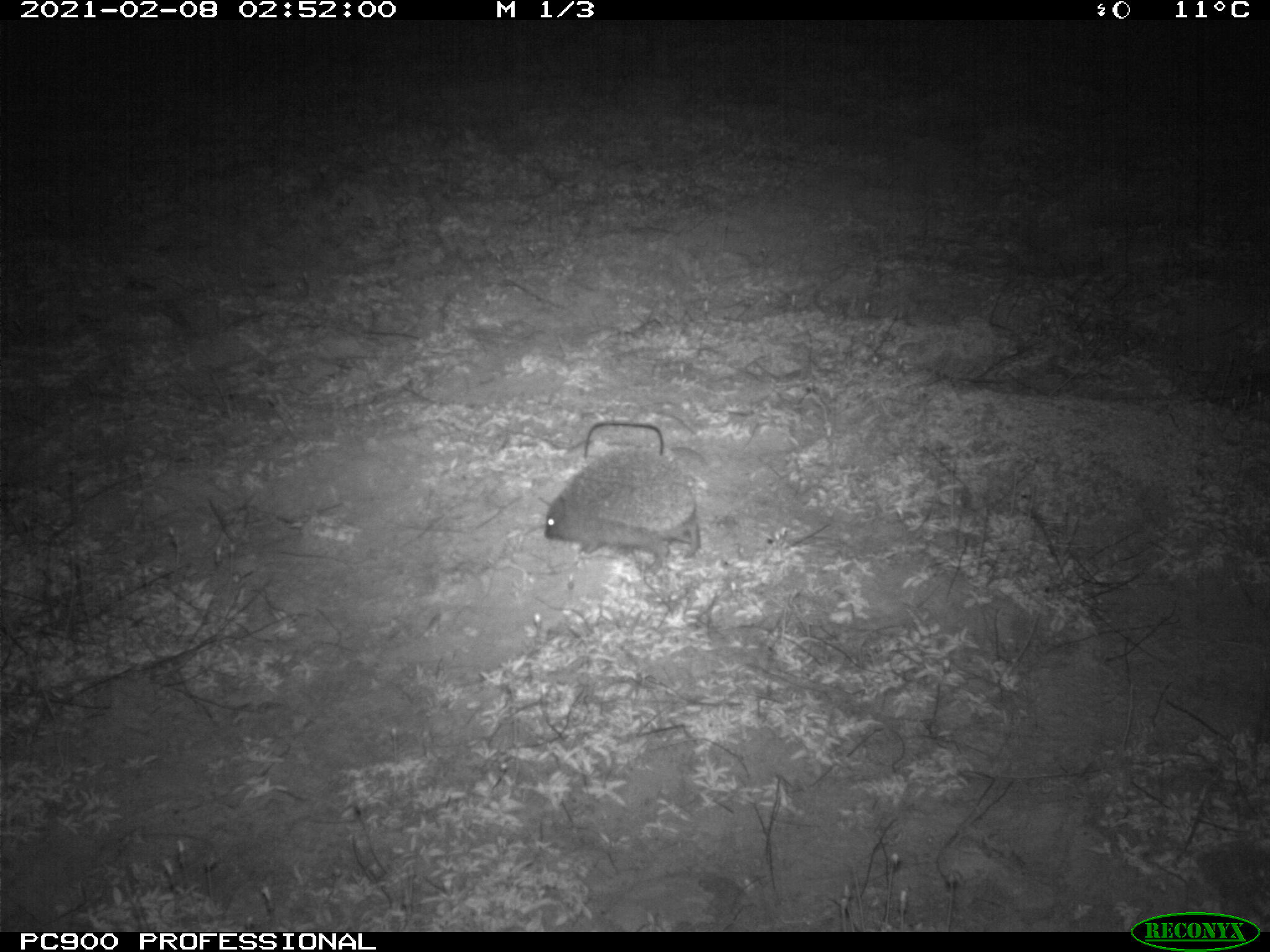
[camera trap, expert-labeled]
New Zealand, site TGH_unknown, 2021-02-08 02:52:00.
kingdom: Animalia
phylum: Chordata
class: Mammalia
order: Eulipotyphla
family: Erinaceidae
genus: Erinaceus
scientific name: Erinaceus europaeus europaeus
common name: european hedgehog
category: hedgehog